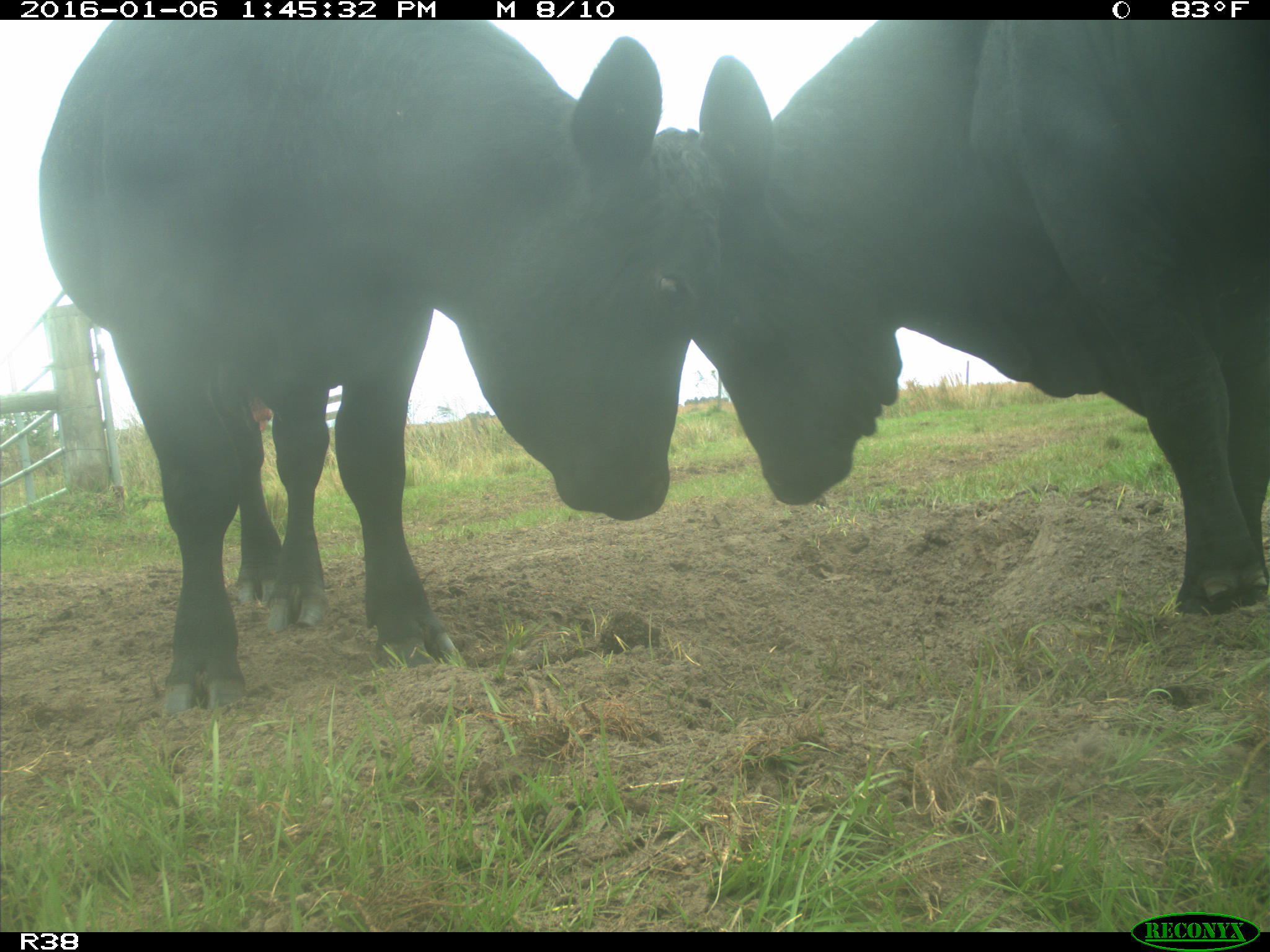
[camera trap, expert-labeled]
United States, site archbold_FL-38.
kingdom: Animalia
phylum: Chordata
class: Mammalia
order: Artiodactyla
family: Bovidae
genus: Bos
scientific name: Bos taurus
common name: domestic cow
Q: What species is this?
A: Bos taurus (domestic cow).